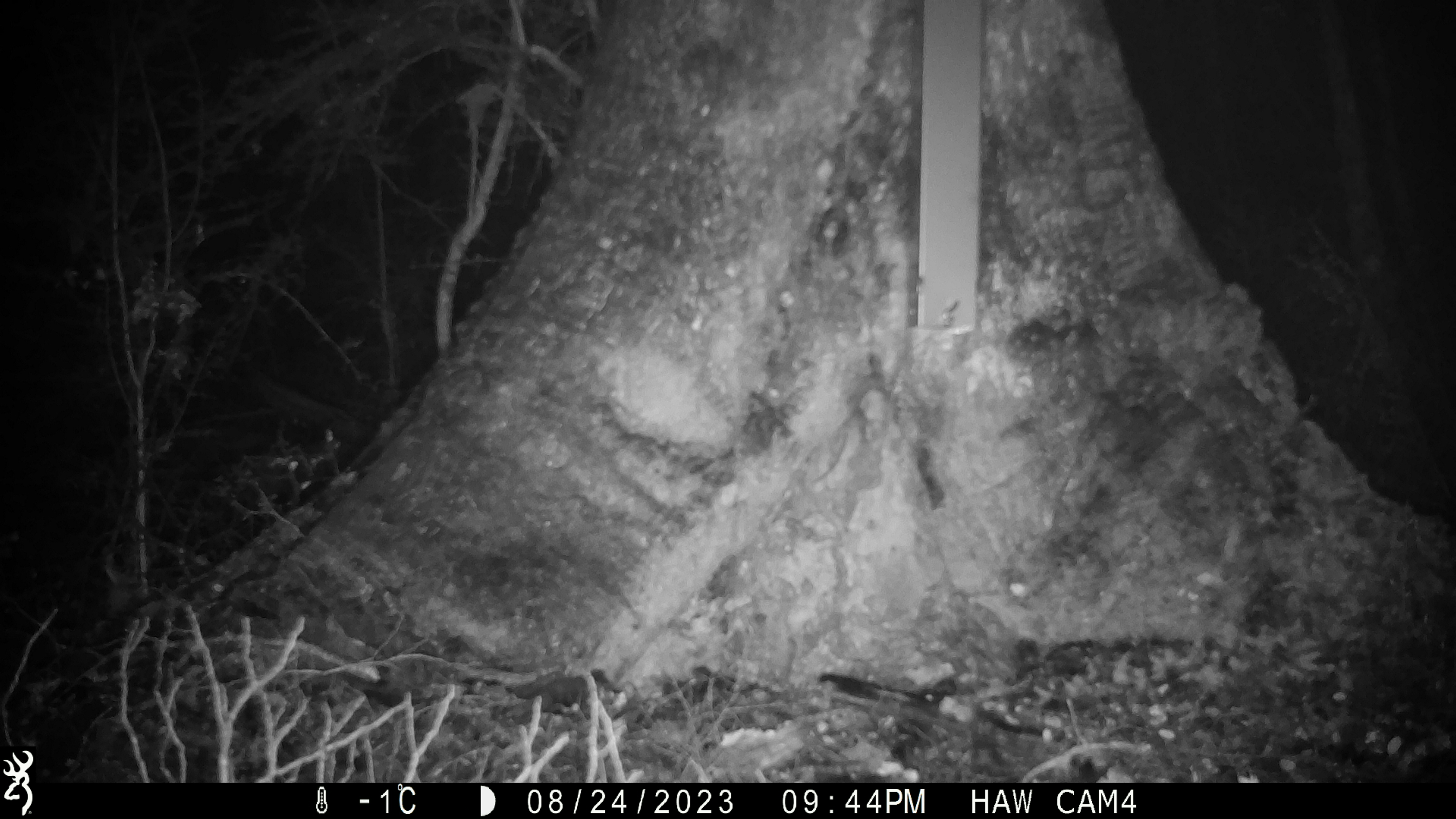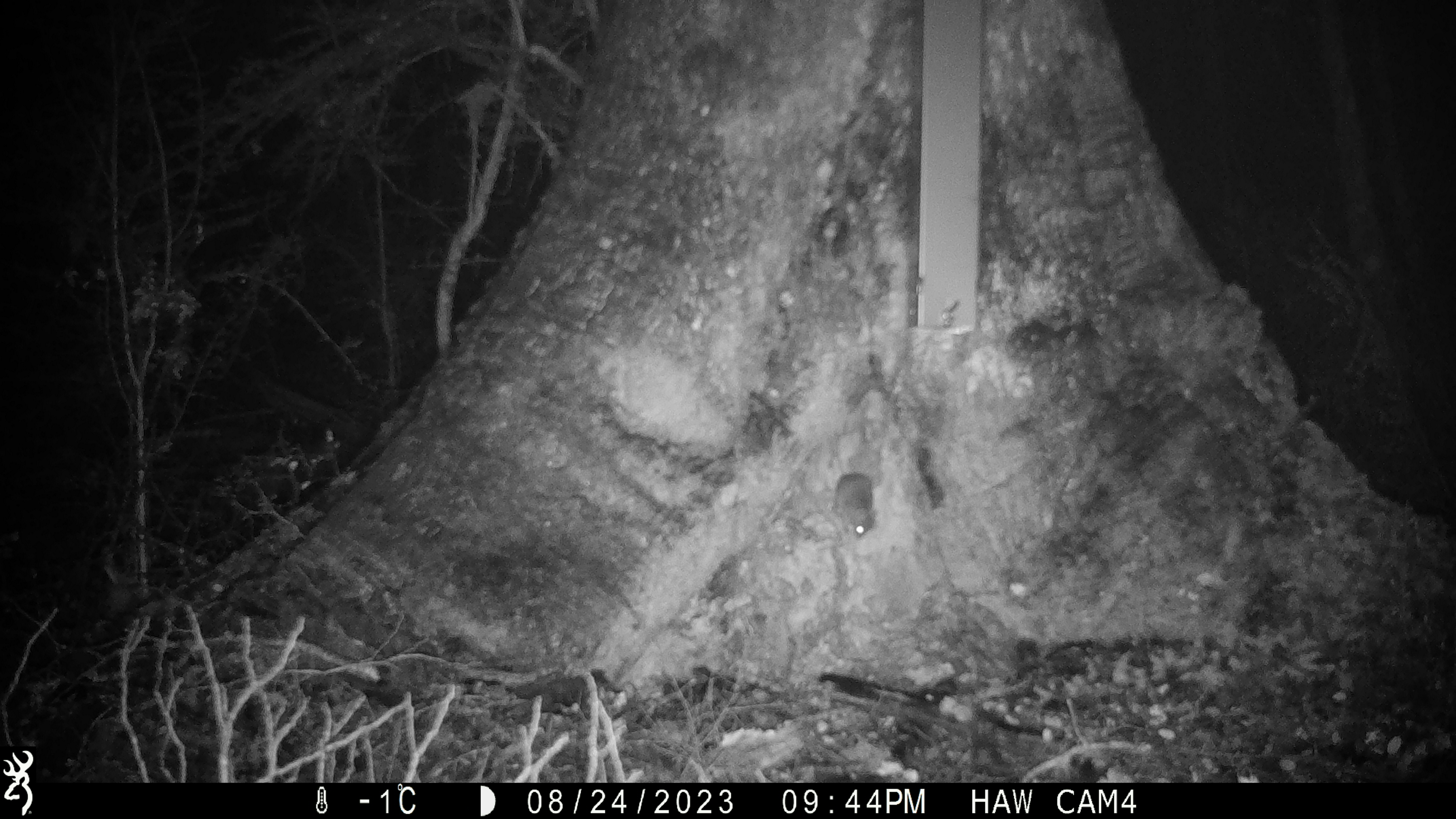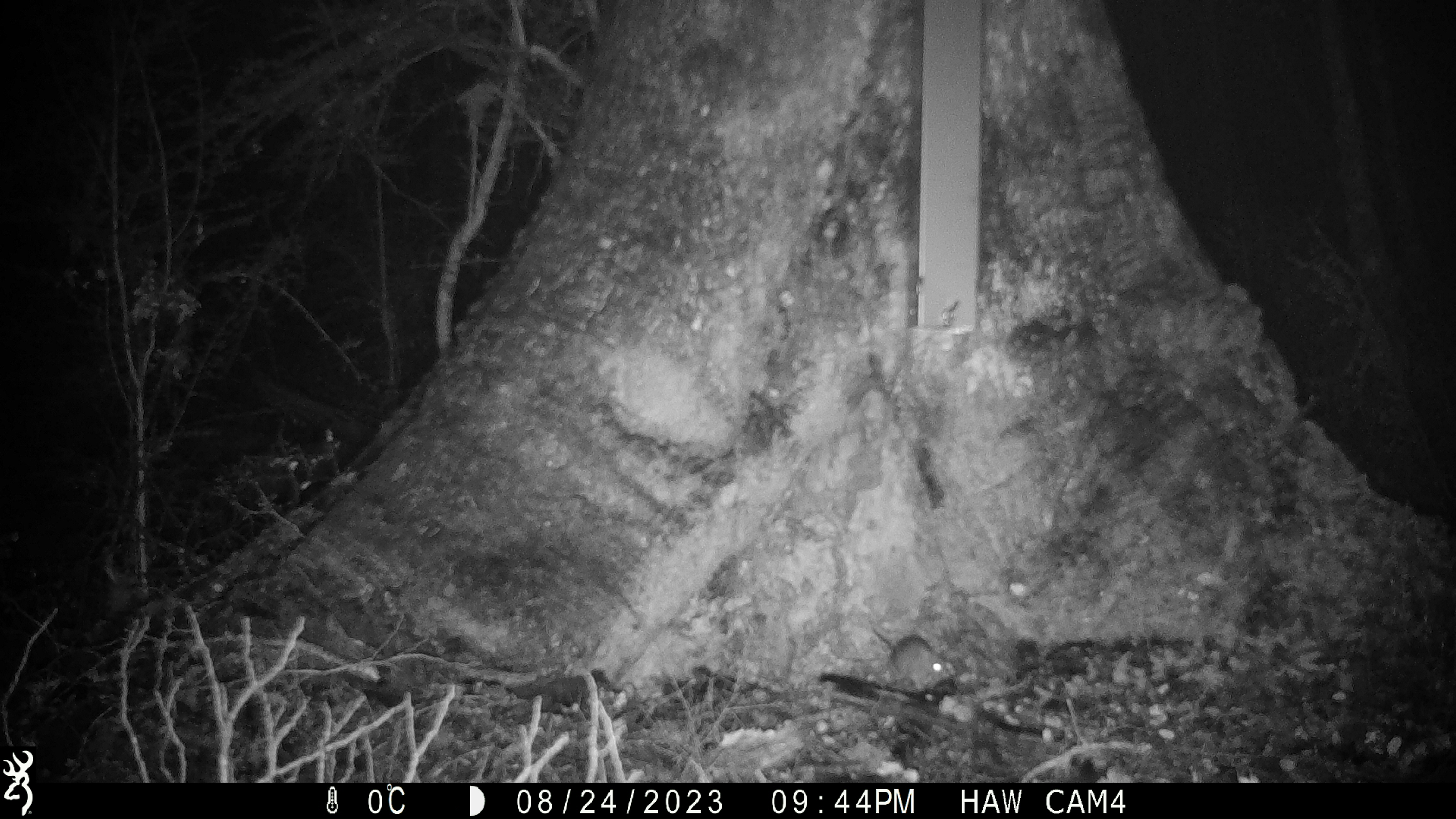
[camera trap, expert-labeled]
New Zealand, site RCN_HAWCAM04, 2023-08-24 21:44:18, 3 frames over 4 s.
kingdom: Animalia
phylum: Chordata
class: Mammalia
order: Rodentia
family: Muridae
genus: Mus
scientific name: Mus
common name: mouse